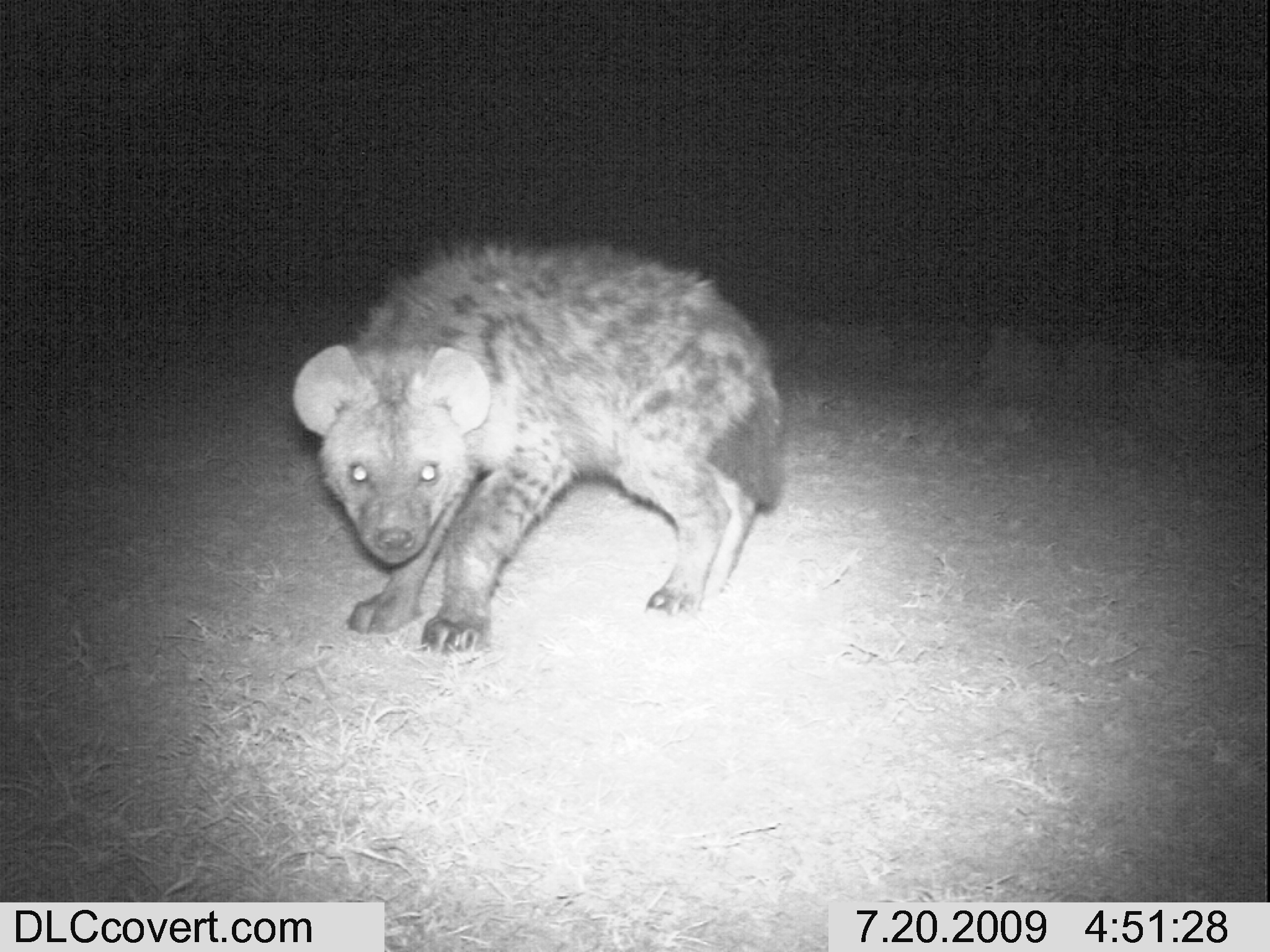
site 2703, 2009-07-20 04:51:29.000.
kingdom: Animalia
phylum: Chordata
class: Mammalia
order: Carnivora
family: Hyaenidae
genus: Crocuta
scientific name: Crocuta crocuta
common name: spotted hyena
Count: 1.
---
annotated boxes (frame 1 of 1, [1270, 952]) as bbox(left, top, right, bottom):
crocuta crocuta: bbox(289, 240, 787, 657)